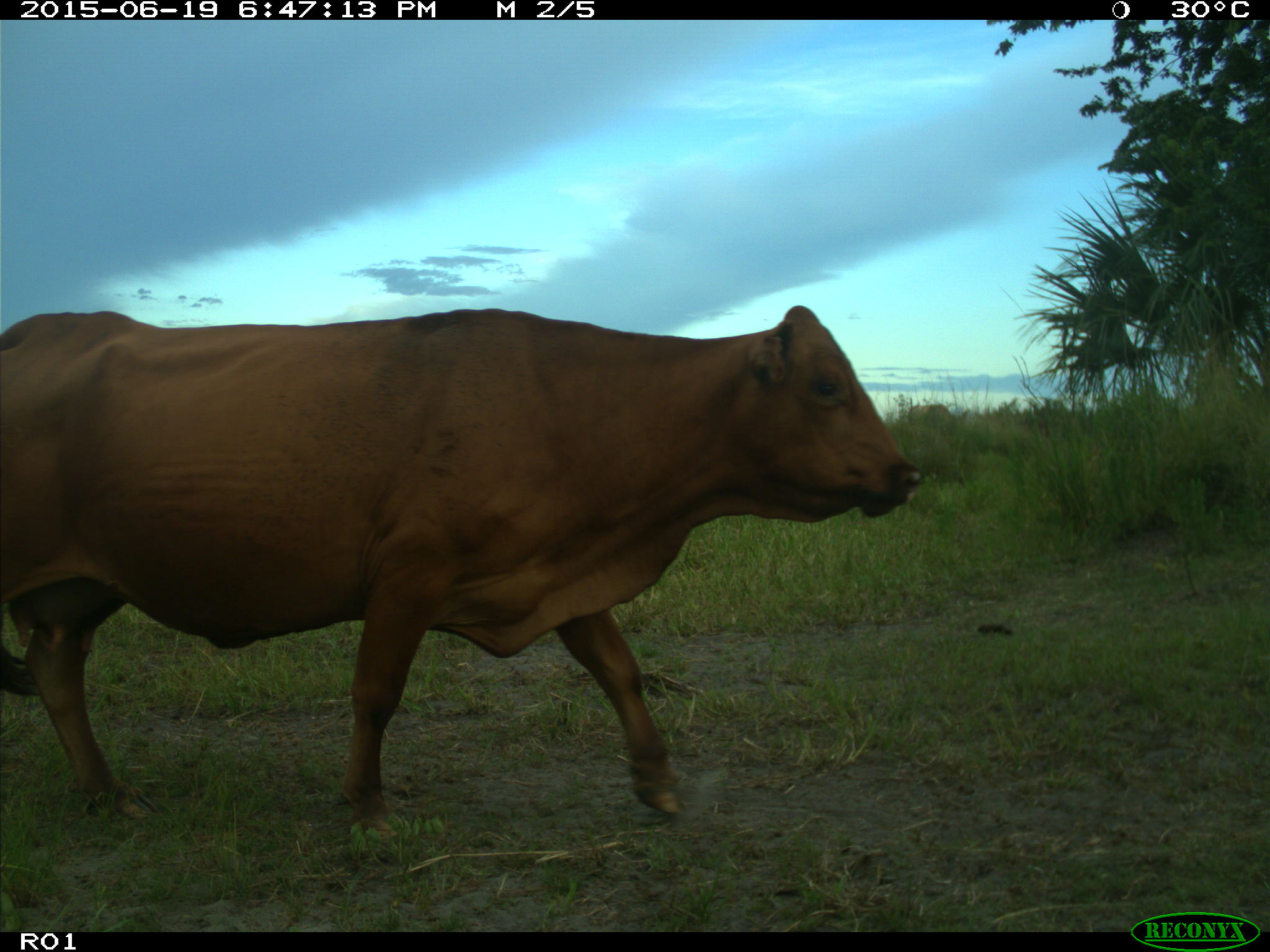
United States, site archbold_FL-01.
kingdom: Animalia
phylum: Chordata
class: Mammalia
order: Artiodactyla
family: Bovidae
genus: Bos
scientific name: Bos taurus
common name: domestic cow